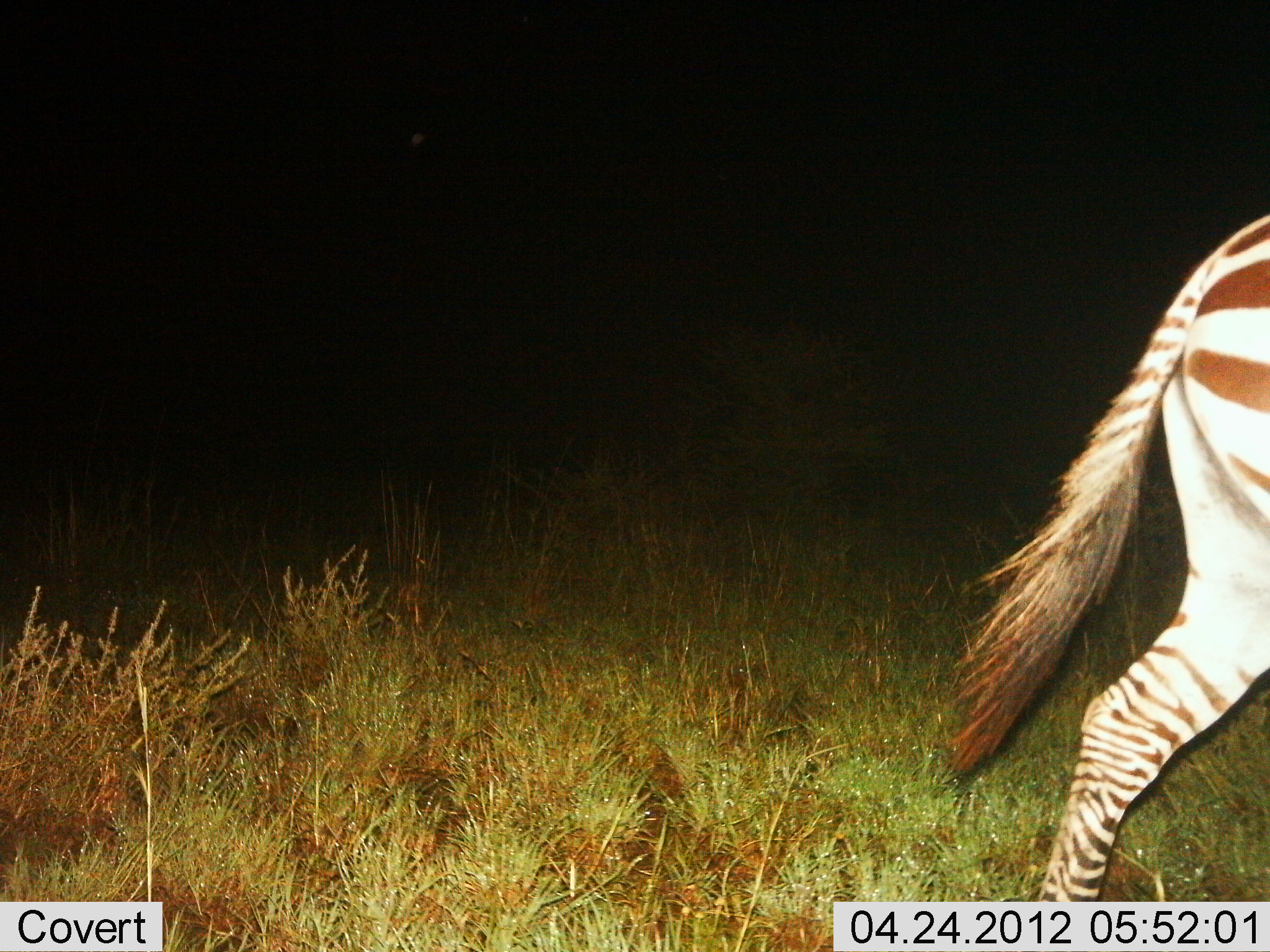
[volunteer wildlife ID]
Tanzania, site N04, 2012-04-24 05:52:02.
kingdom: Animalia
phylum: Chordata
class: Mammalia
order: Perissodactyla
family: Equidae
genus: Equus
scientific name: Equus quagga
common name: plains zebra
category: zebra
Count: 1.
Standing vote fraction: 0%.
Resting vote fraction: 0%.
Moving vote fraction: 100%.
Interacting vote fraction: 0%.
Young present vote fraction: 0%.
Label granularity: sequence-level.